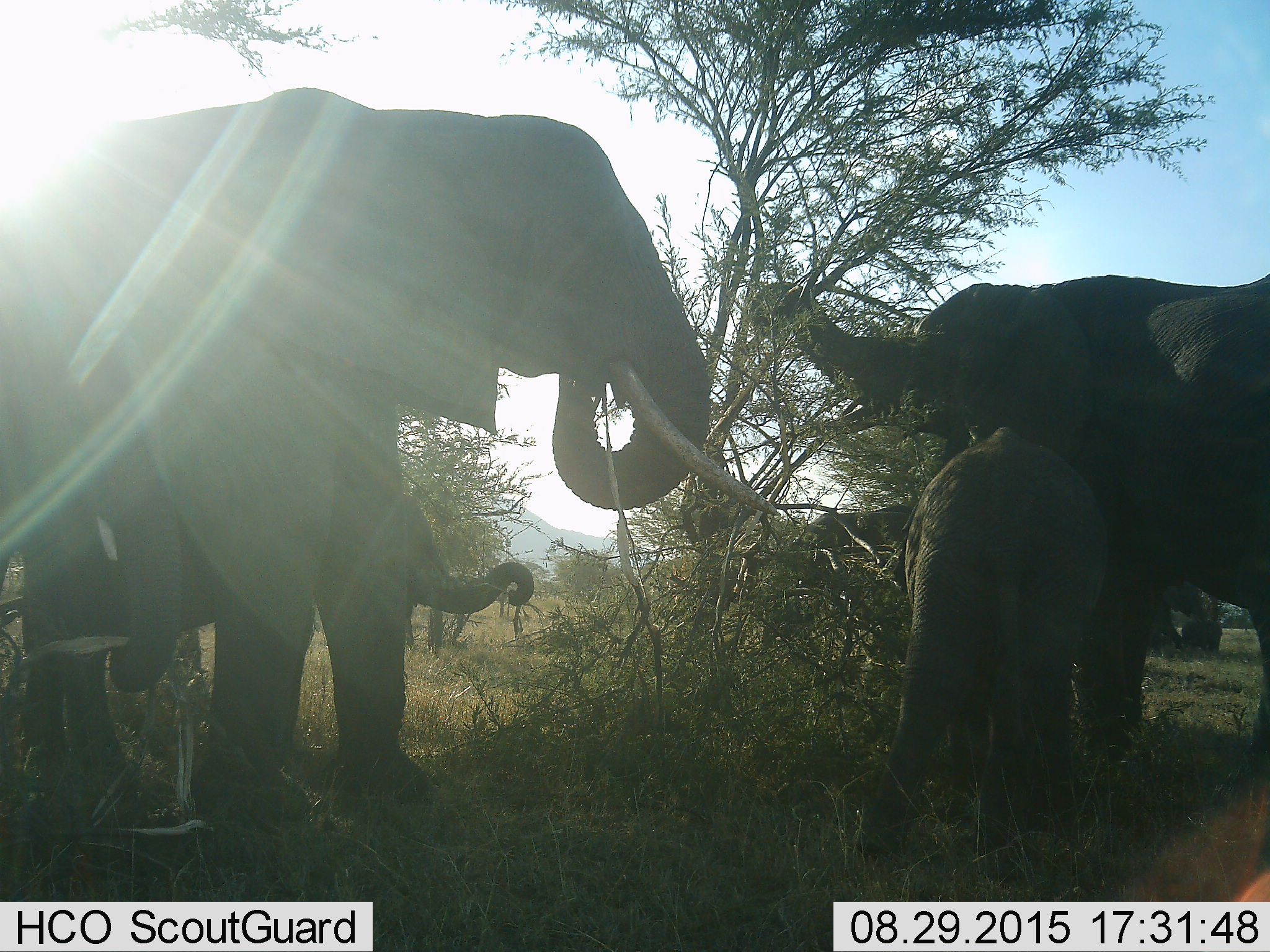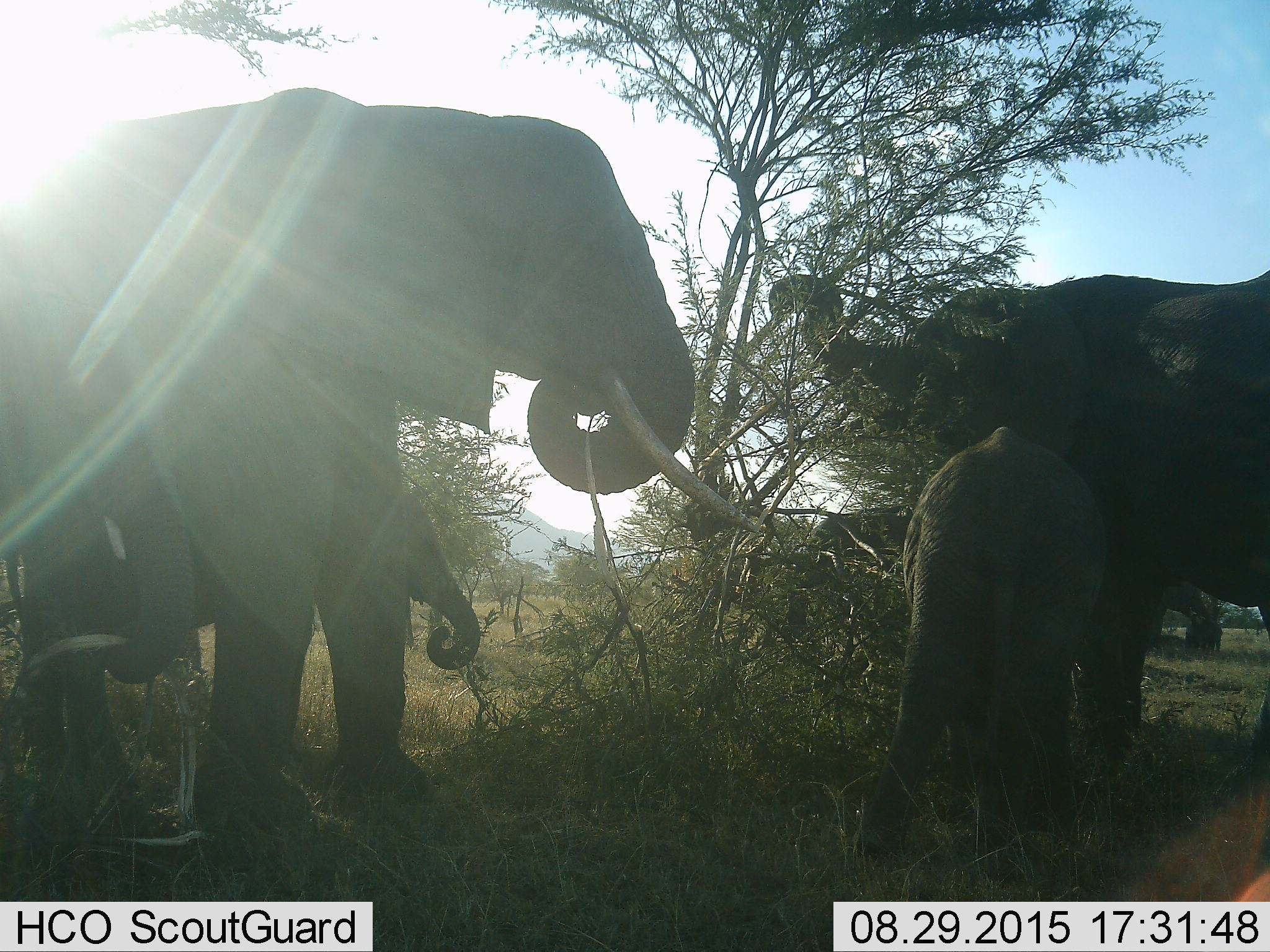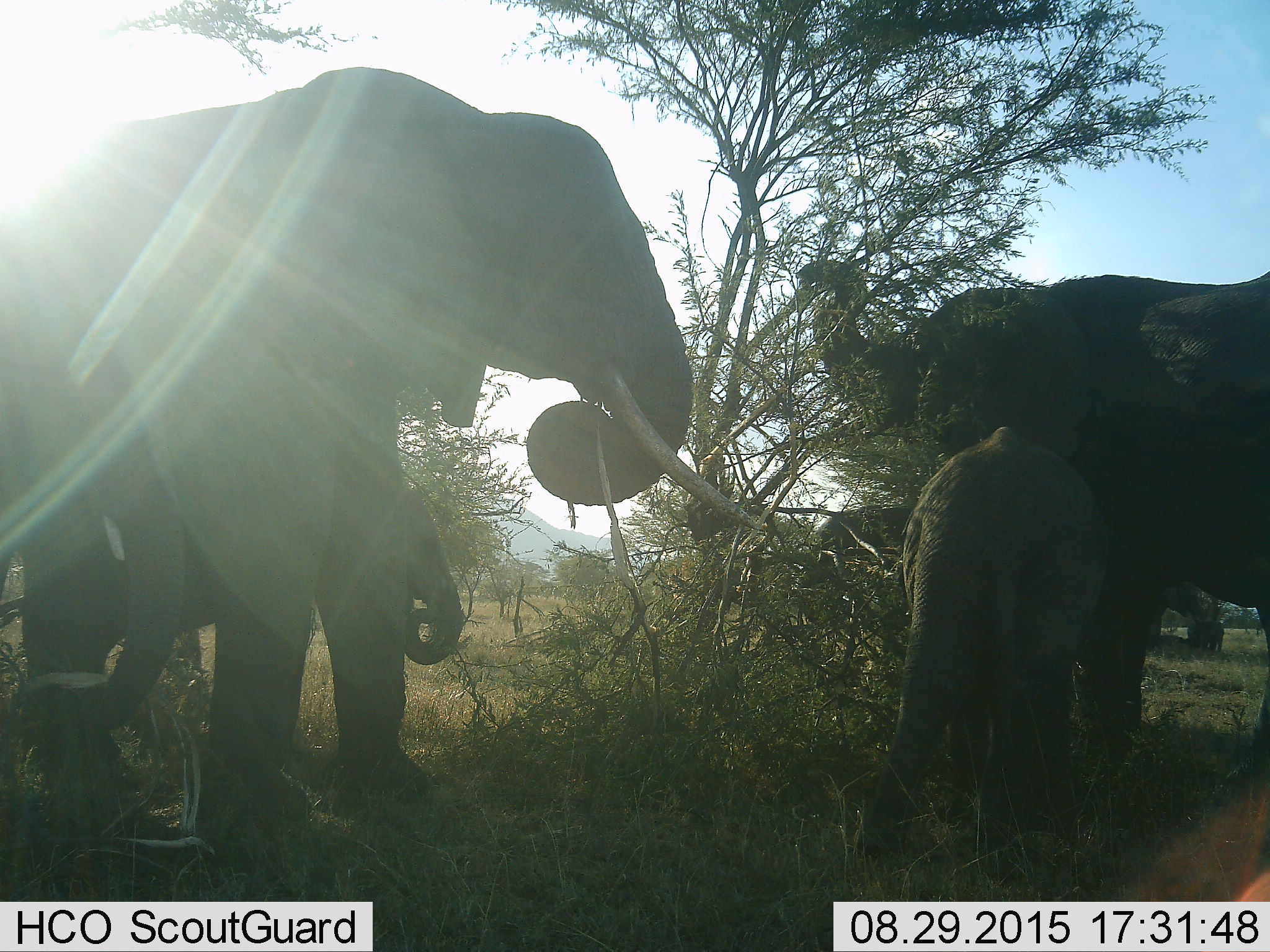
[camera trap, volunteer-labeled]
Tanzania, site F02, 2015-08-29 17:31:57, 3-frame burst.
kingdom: Animalia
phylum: Chordata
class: Mammalia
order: Proboscidea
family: Elephantidae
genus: Loxodonta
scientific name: Loxodonta africana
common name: african bush elephant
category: elephant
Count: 6.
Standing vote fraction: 60%.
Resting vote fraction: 0%.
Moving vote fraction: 10%.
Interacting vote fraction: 10%.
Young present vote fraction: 100%.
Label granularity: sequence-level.